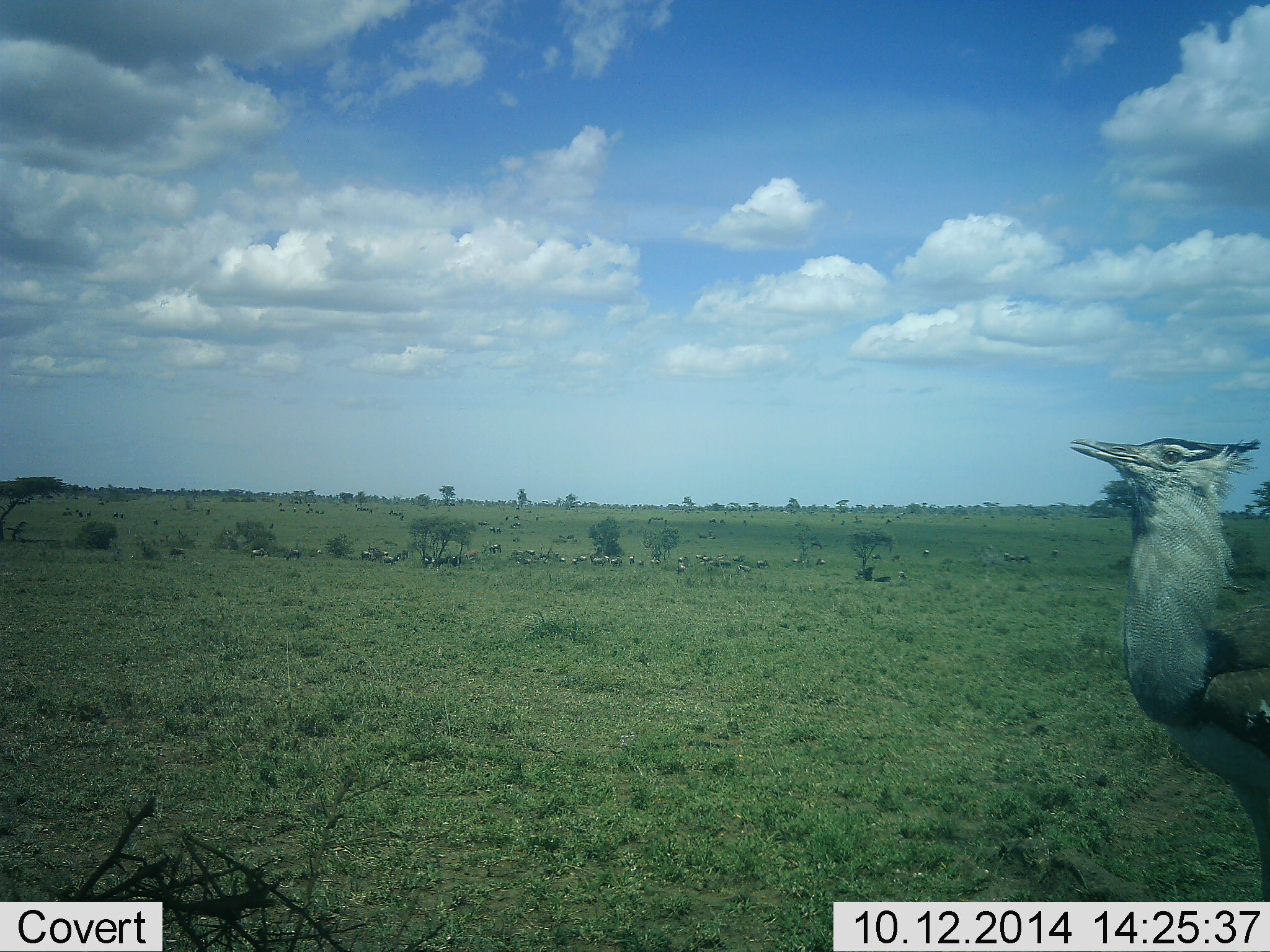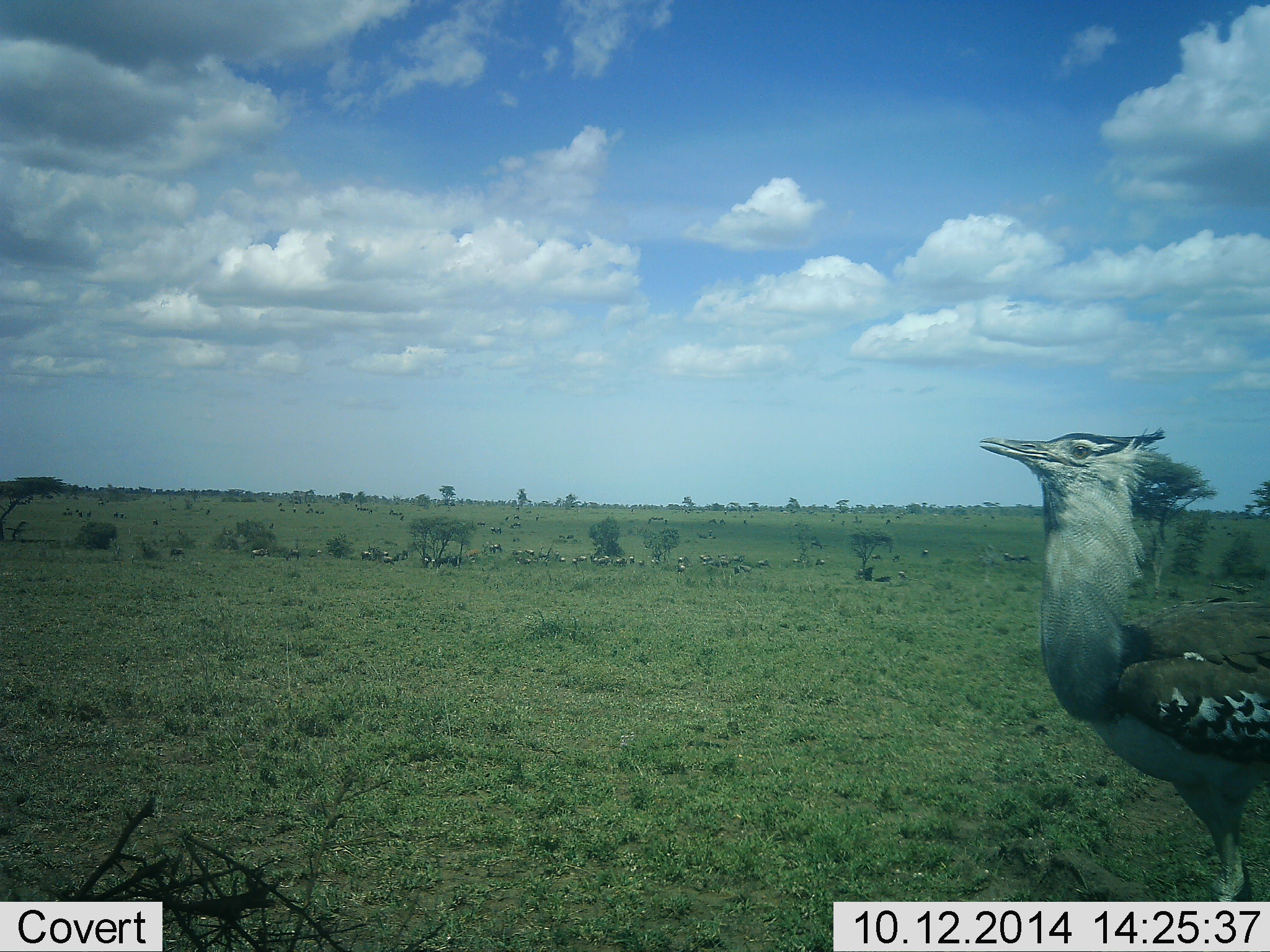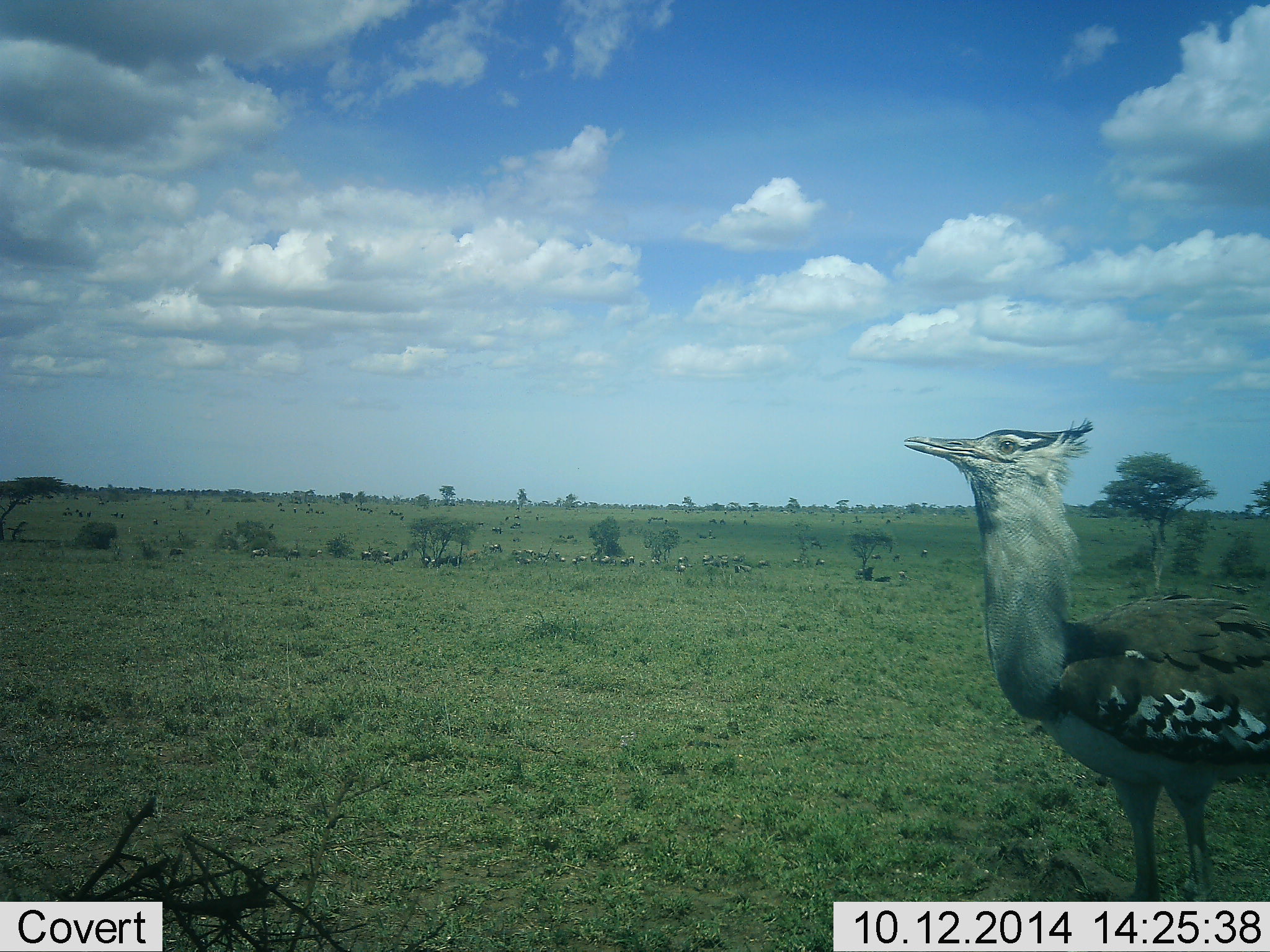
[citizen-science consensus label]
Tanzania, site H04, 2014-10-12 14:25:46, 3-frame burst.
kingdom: Animalia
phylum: Chordata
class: Aves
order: Otidiformes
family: Otididae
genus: Ardeotis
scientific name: Ardeotis kori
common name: kori bustard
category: koribustard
Koribustard (kori bustard) (Ardeotis kori), count 1. Behavior (volunteer vote fractions): standing 27%, resting 0%, moving 73%, interacting 0%. Young present (vote fraction): 0%. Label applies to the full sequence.